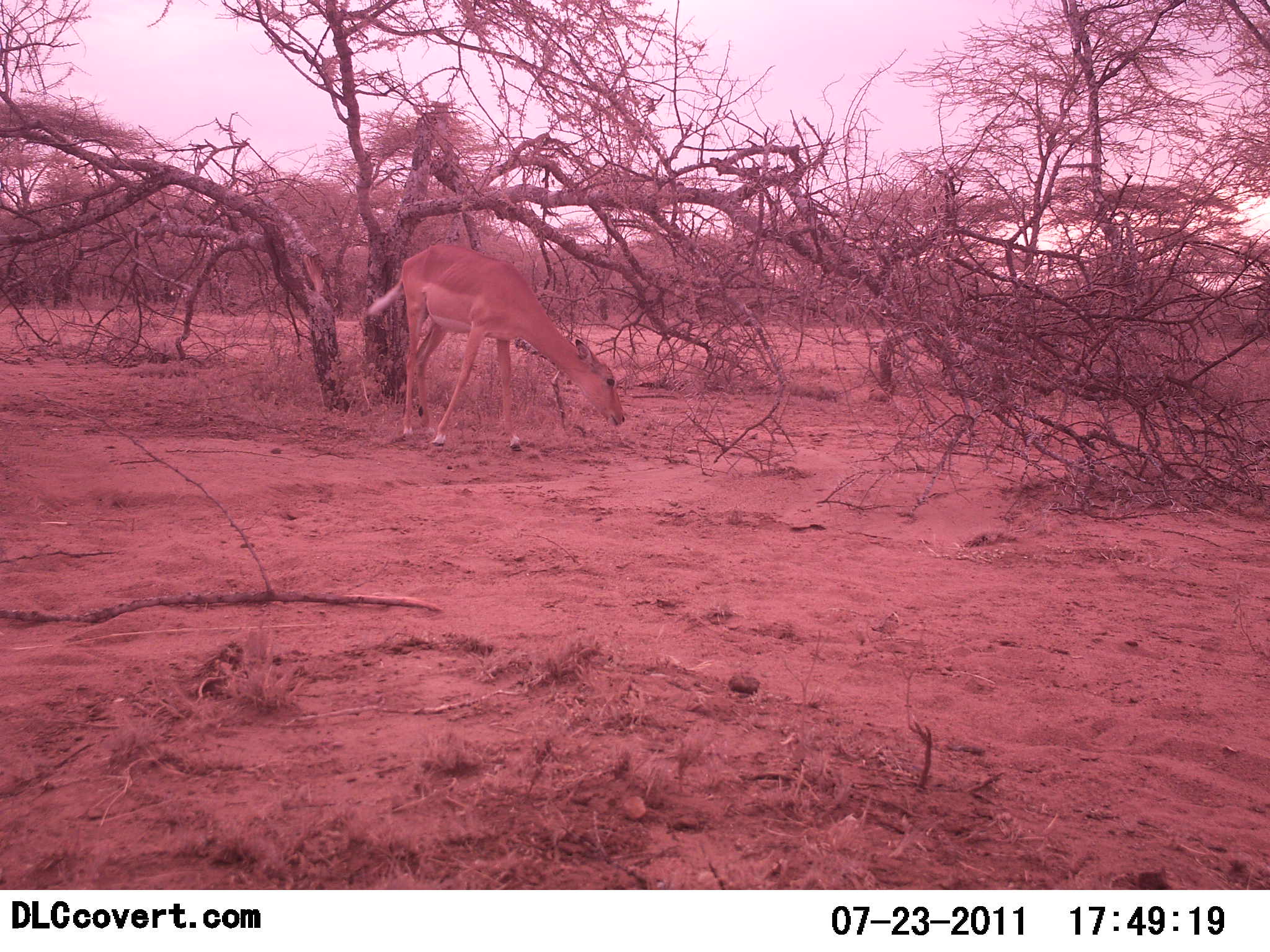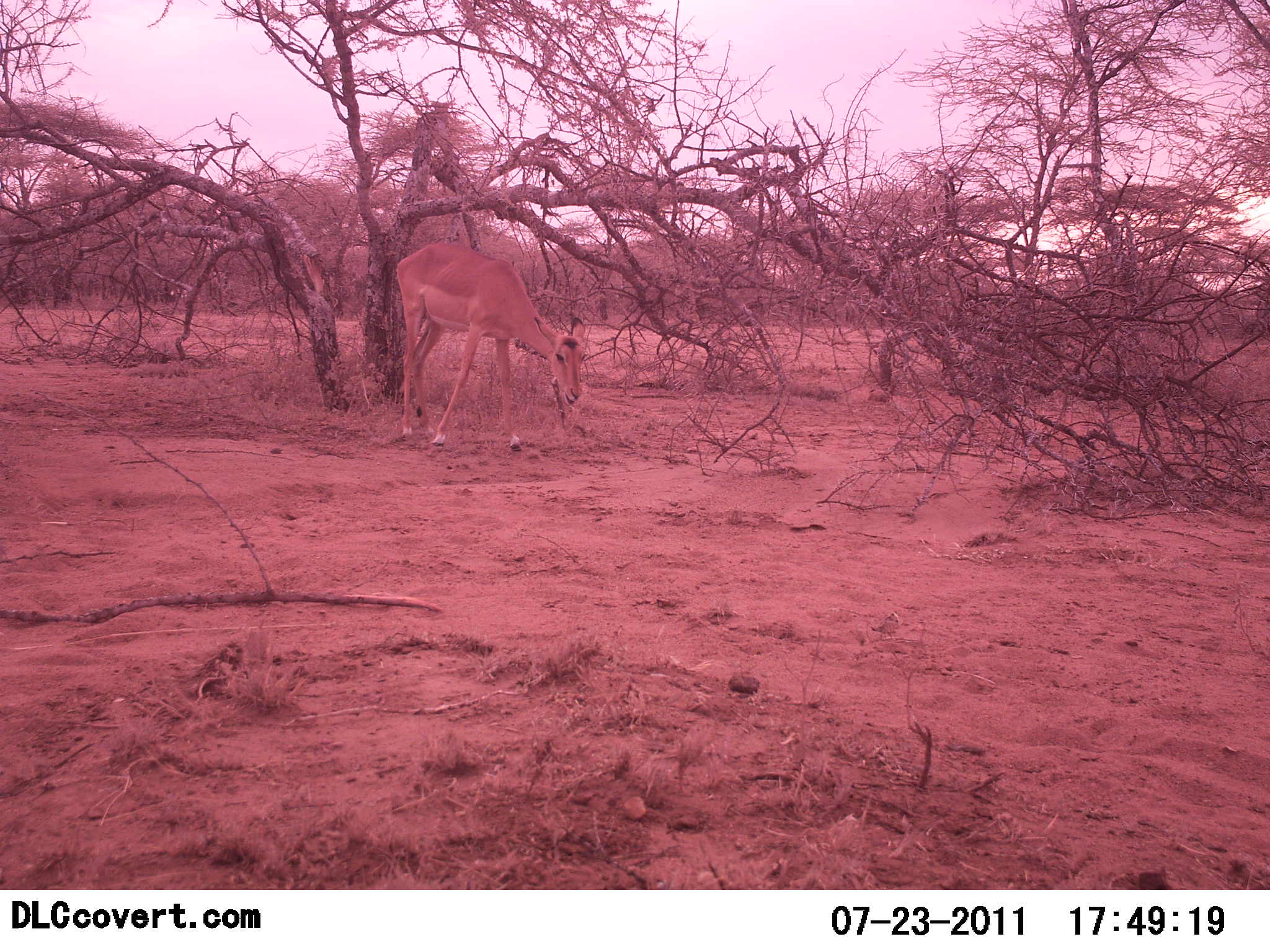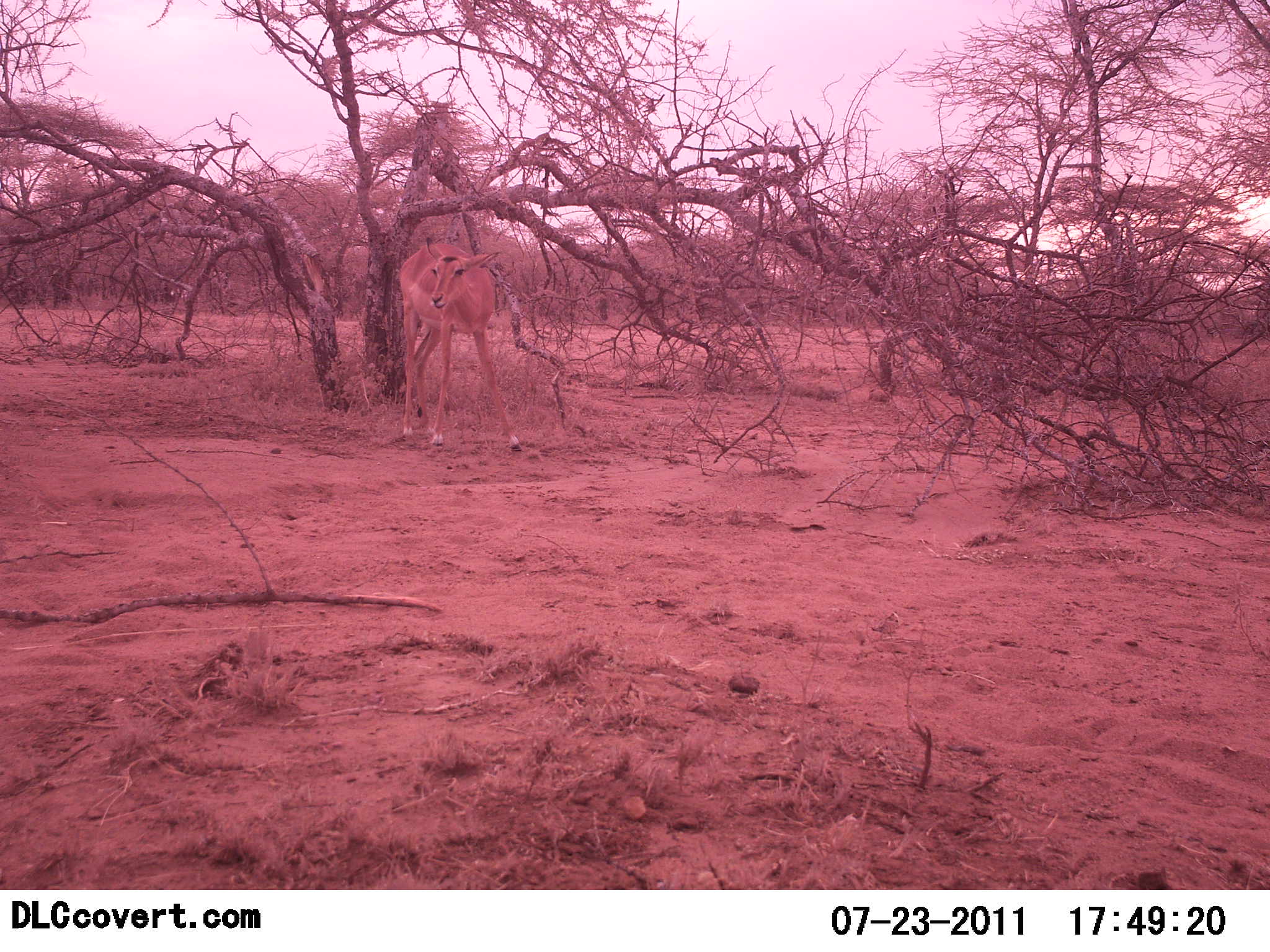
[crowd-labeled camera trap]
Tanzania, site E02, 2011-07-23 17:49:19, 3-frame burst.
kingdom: Animalia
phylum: Chordata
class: Mammalia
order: Artiodactyla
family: Bovidae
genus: Aepyceros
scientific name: Aepyceros melampus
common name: impala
Impala (Aepyceros melampus), count 1. Behavior (volunteer vote fractions): standing 60%, resting 0%, moving 20%, interacting 0%. Young present (vote fraction): 0%. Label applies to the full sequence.